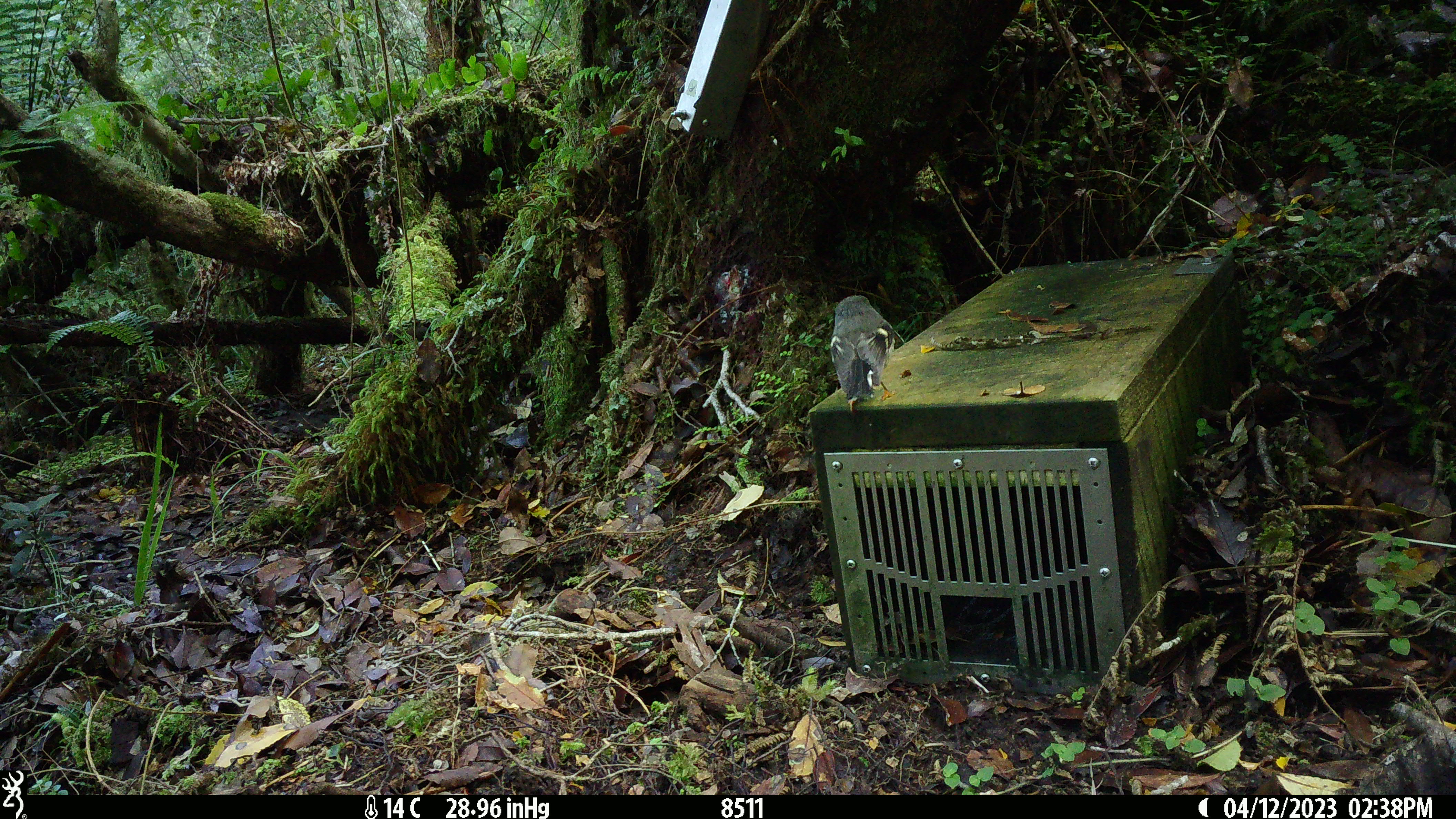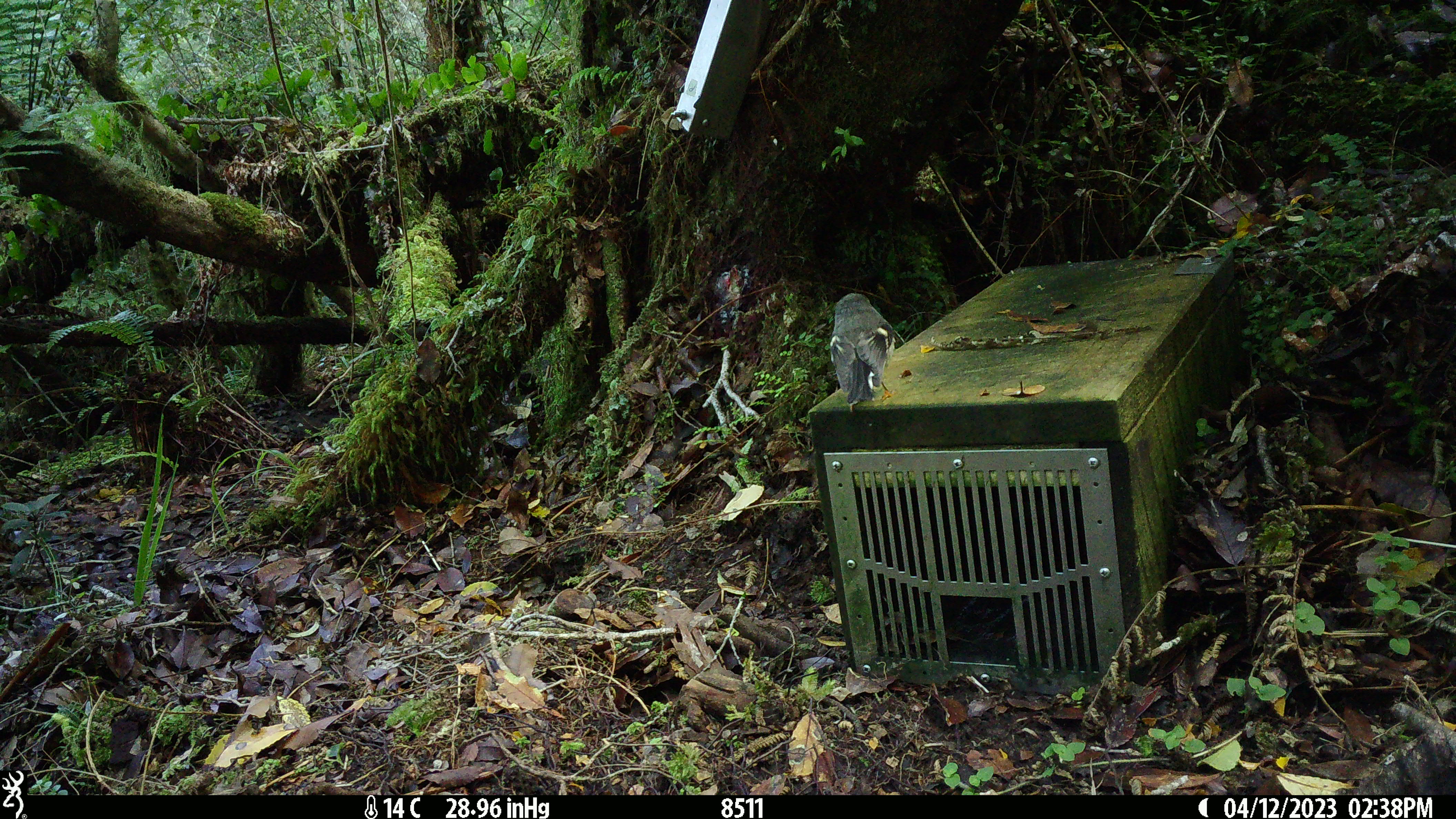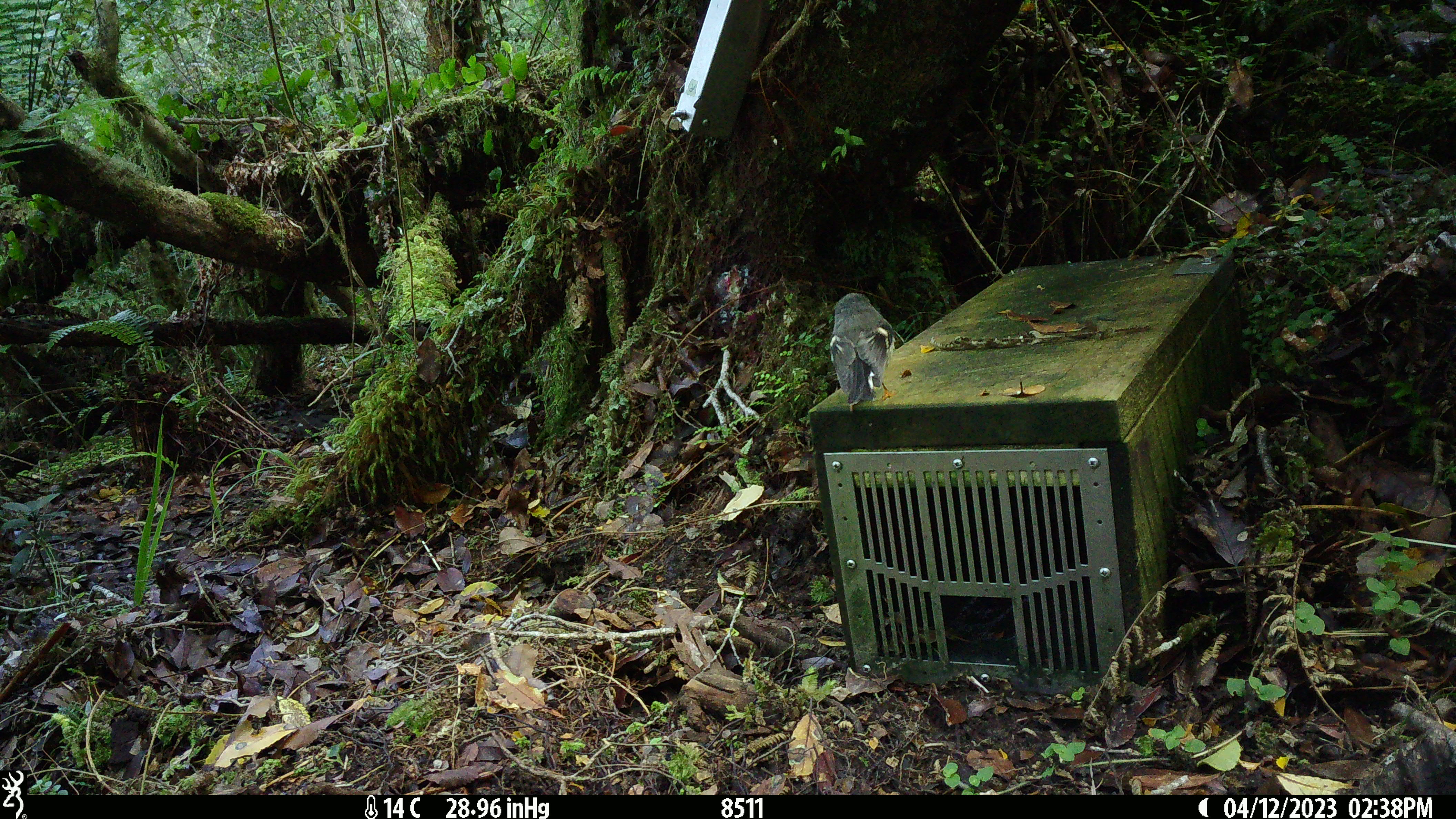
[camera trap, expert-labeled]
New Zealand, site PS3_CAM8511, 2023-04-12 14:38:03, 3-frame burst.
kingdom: Animalia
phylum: Chordata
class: Aves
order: Passeriformes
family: Petroicidae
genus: Petroica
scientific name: Petroica macrocephala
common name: tomtit